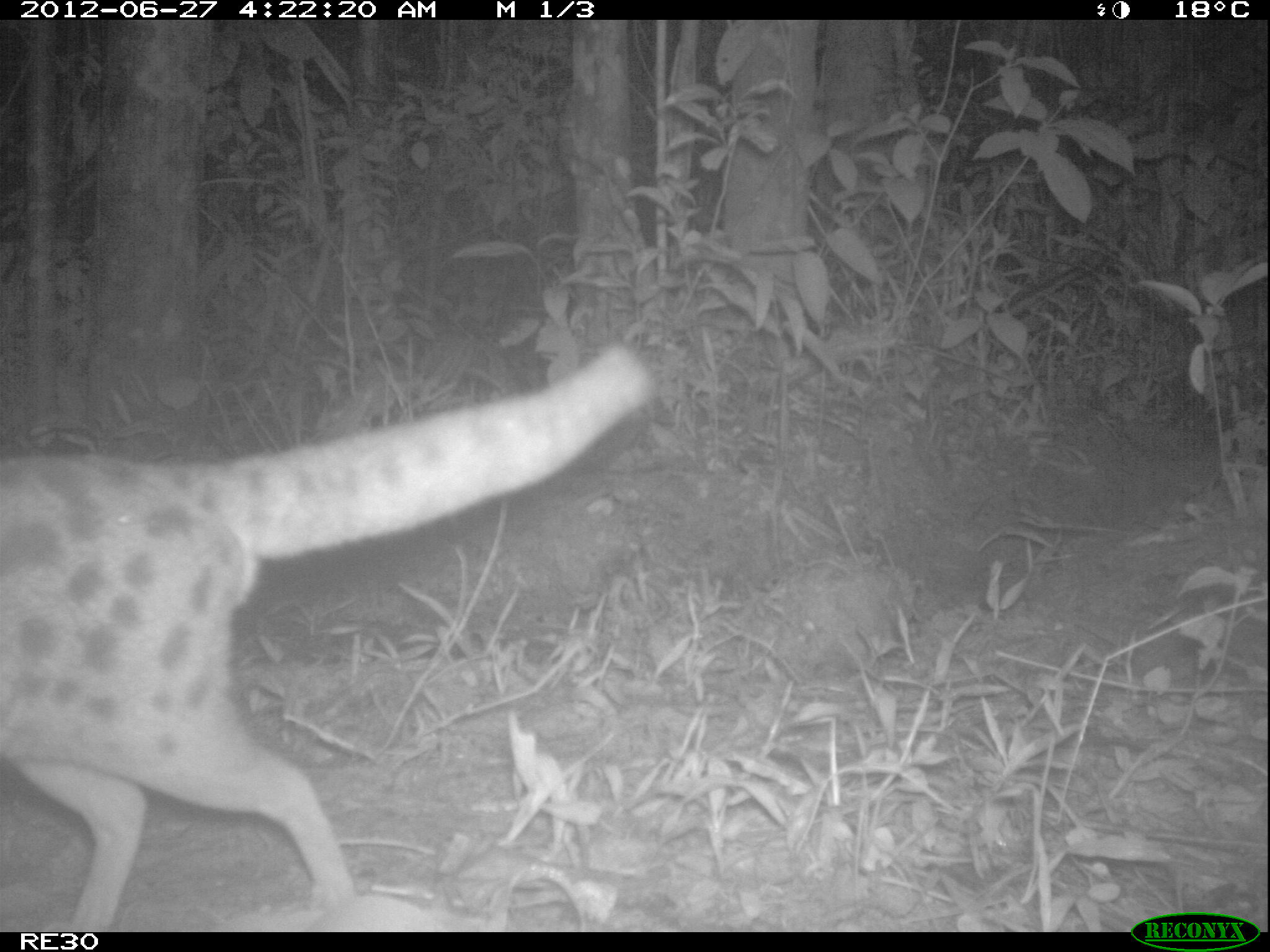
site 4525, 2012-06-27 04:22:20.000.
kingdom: Animalia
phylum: Chordata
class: Mammalia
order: Carnivora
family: Eupleridae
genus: Fossa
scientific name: Fossa fossana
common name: fanaloka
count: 1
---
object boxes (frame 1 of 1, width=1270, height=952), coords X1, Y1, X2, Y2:
fossa fossana: 0, 341, 652, 932